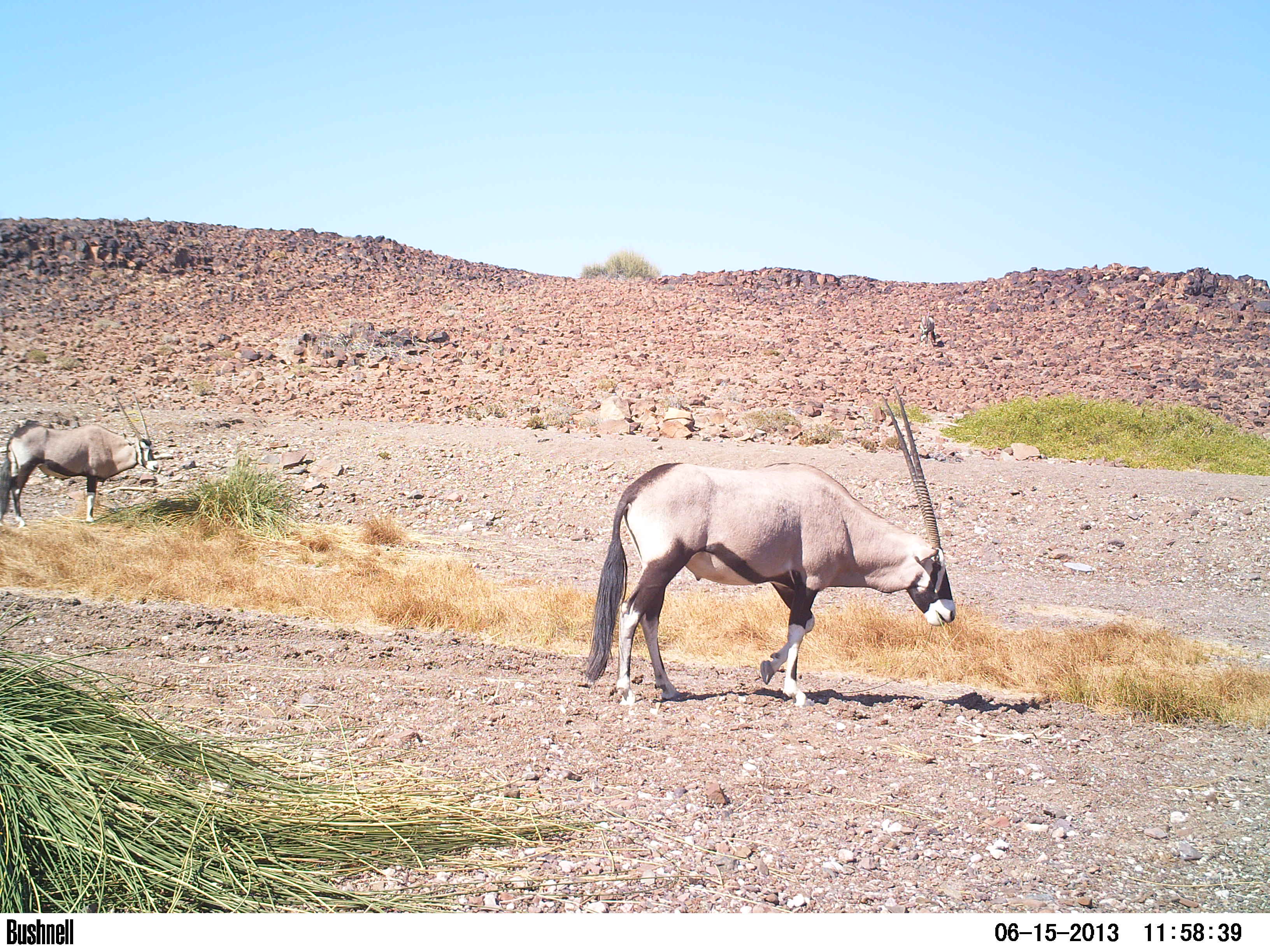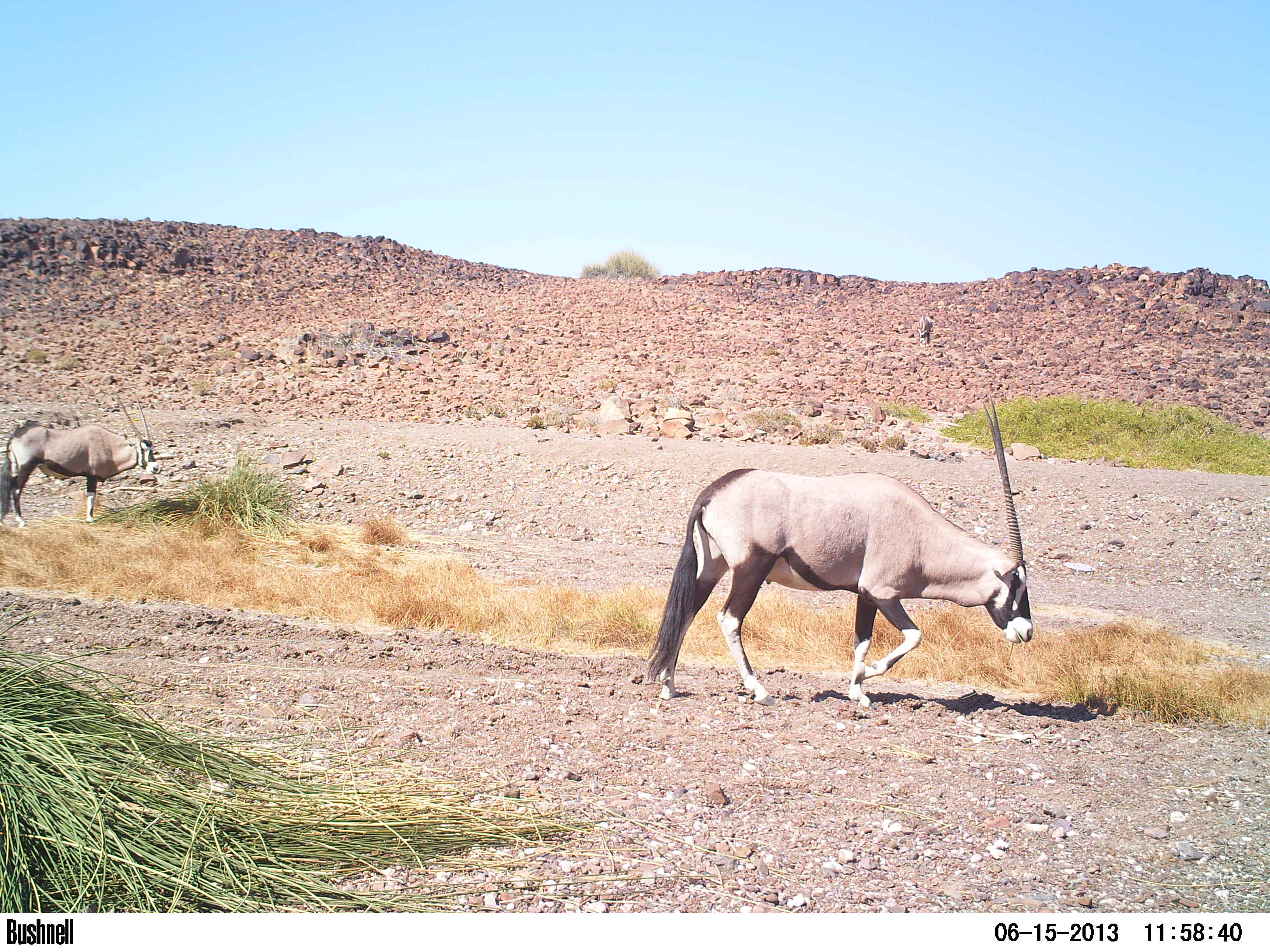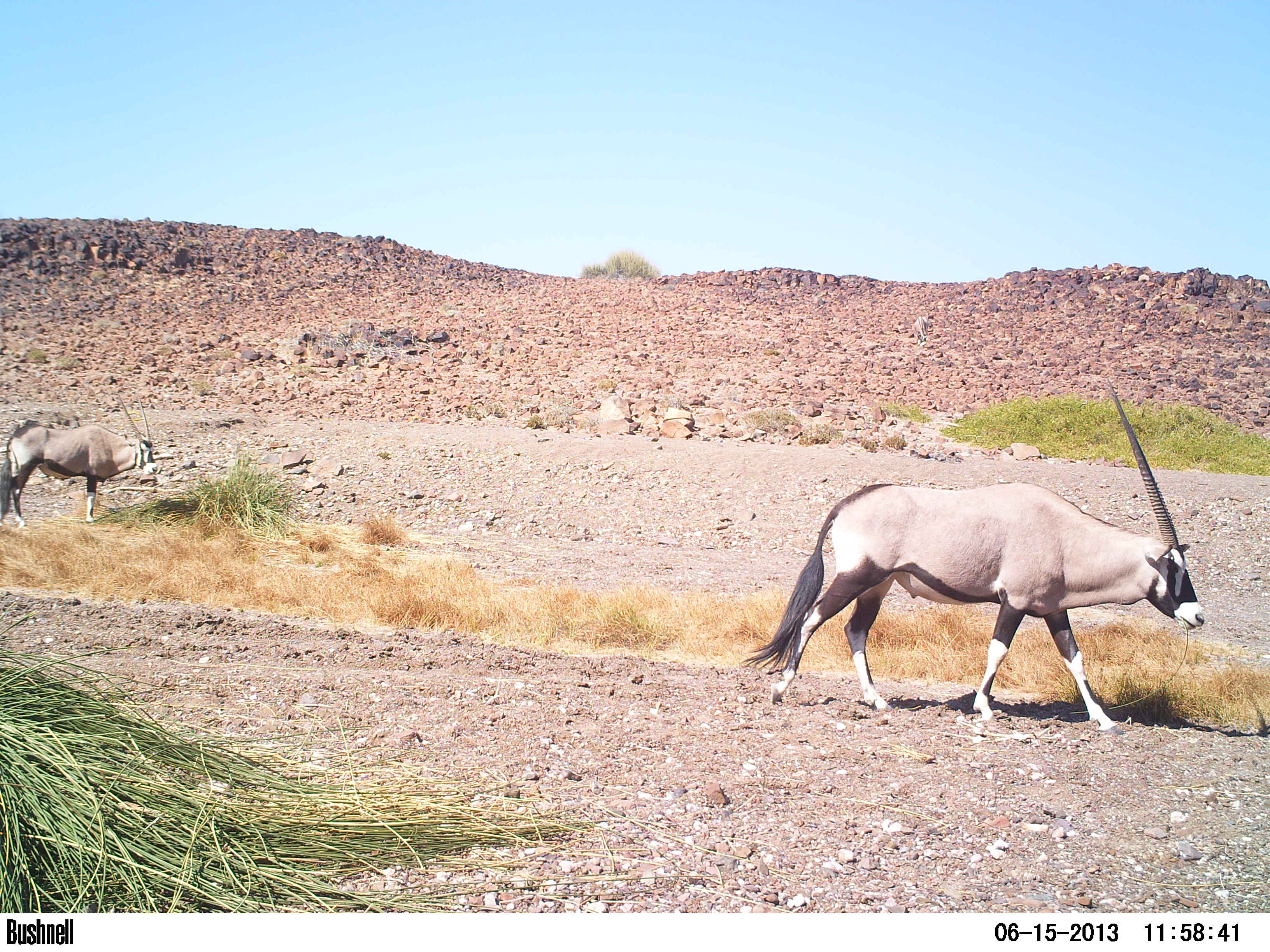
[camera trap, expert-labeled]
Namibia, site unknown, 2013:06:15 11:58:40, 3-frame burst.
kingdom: Animalia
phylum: Chordata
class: Mammalia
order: Artiodactyla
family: Bovidae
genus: Oryx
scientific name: Oryx gazella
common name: gemsbok